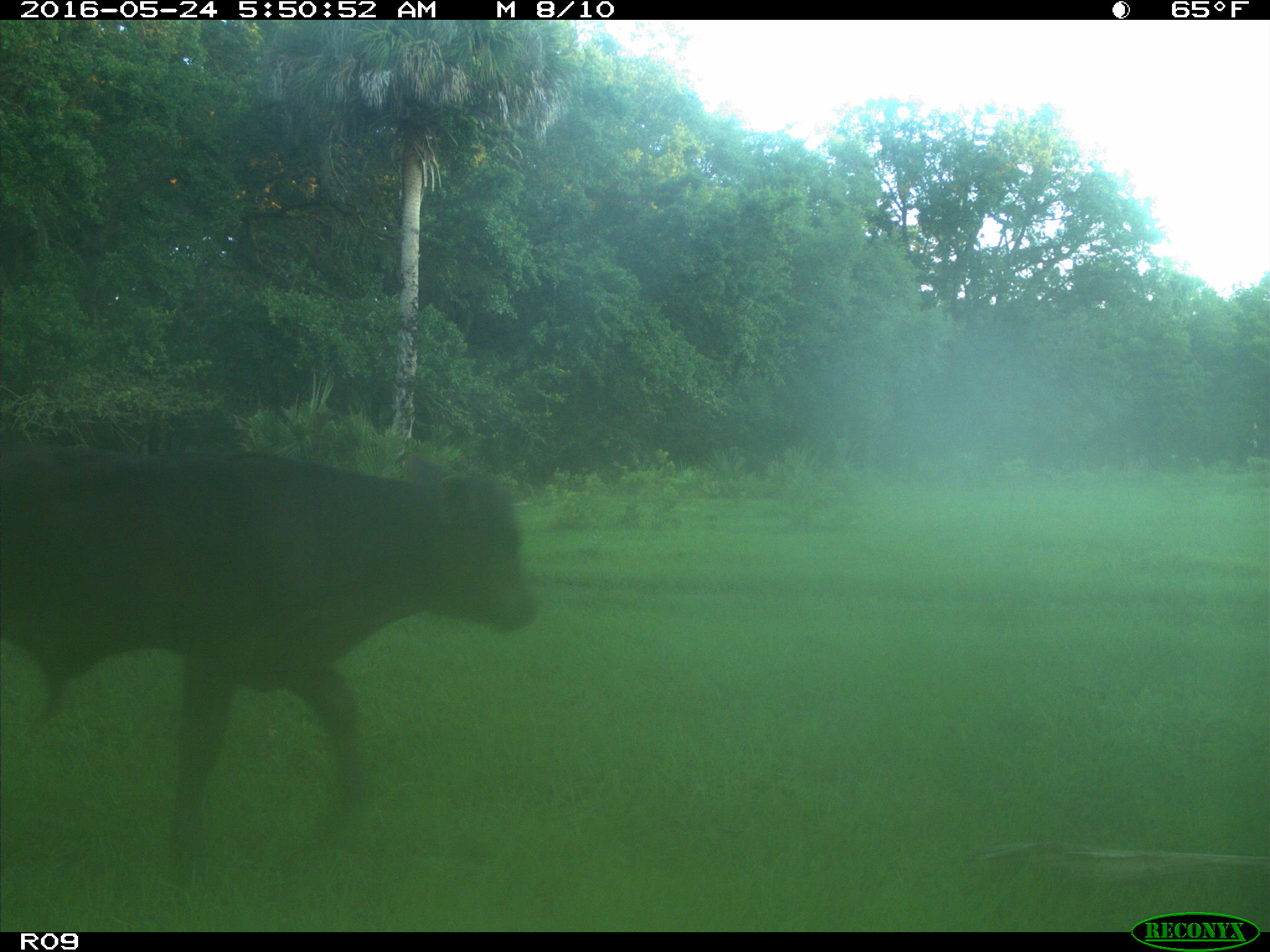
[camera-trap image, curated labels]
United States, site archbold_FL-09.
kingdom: Animalia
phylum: Chordata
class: Mammalia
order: Artiodactyla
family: Bovidae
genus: Bos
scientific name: Bos taurus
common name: domestic cow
Bos taurus (domestic cow).